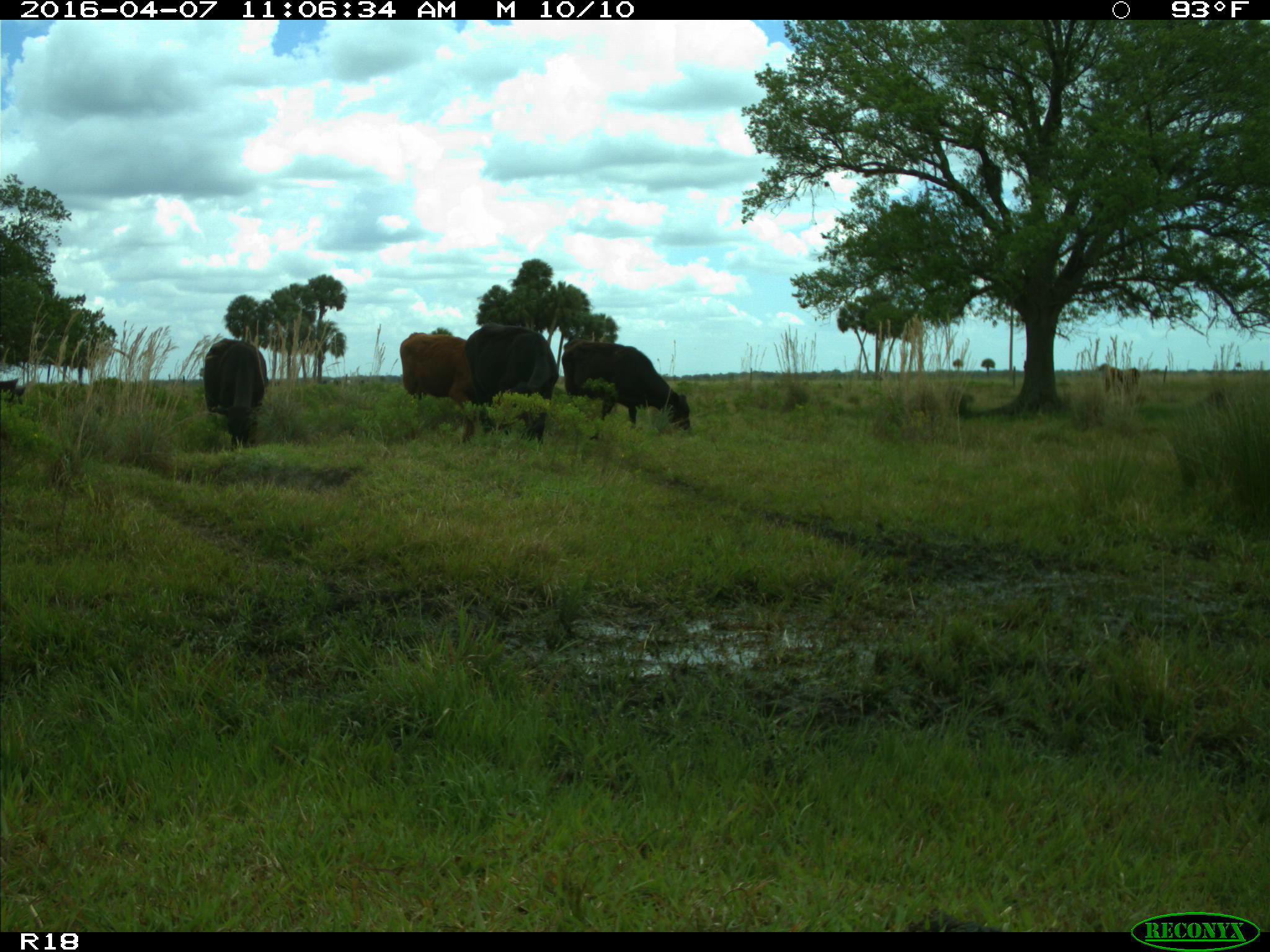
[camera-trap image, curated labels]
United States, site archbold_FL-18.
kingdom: Animalia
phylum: Chordata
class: Mammalia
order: Artiodactyla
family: Bovidae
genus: Bos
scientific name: Bos taurus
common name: domestic cow